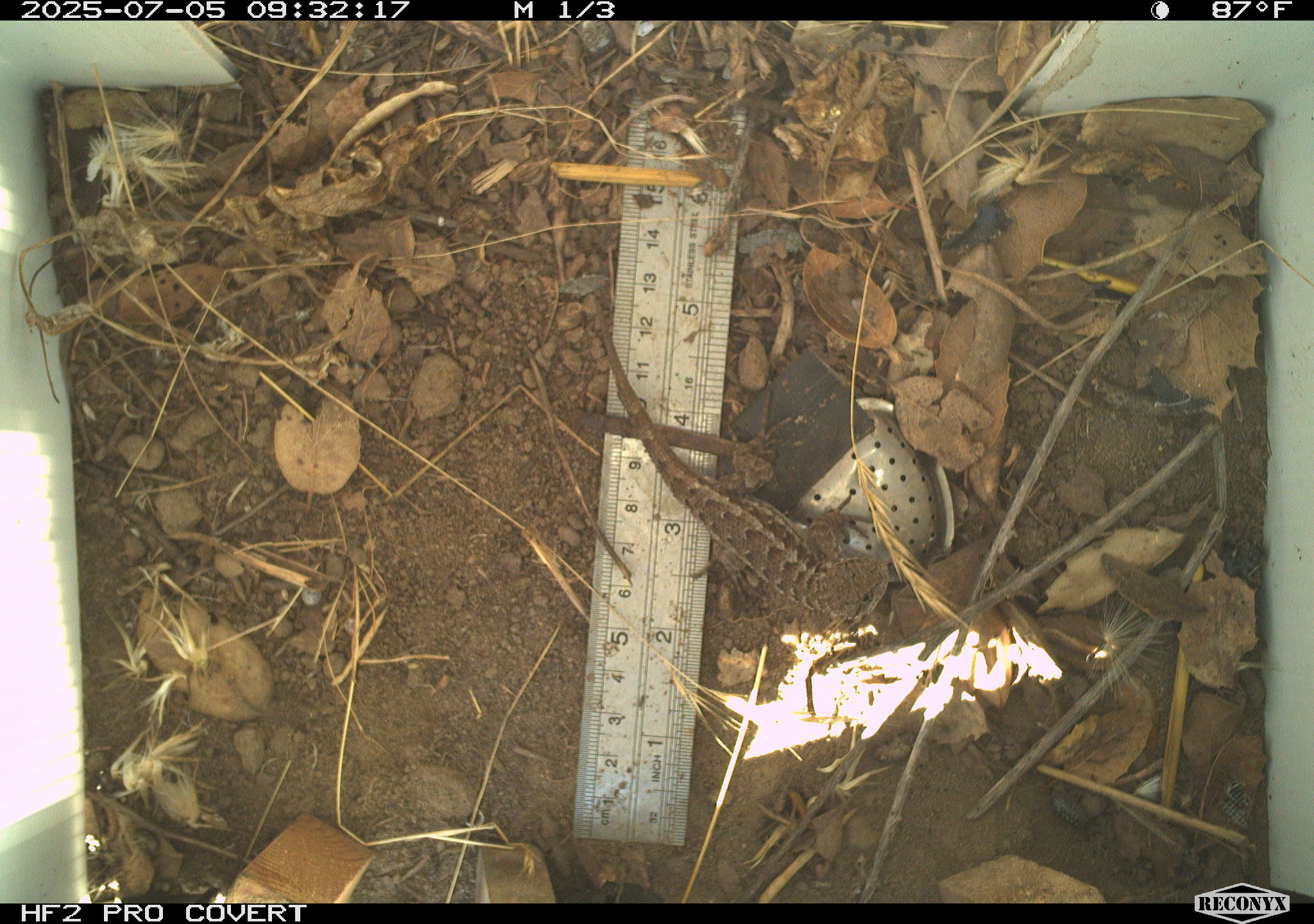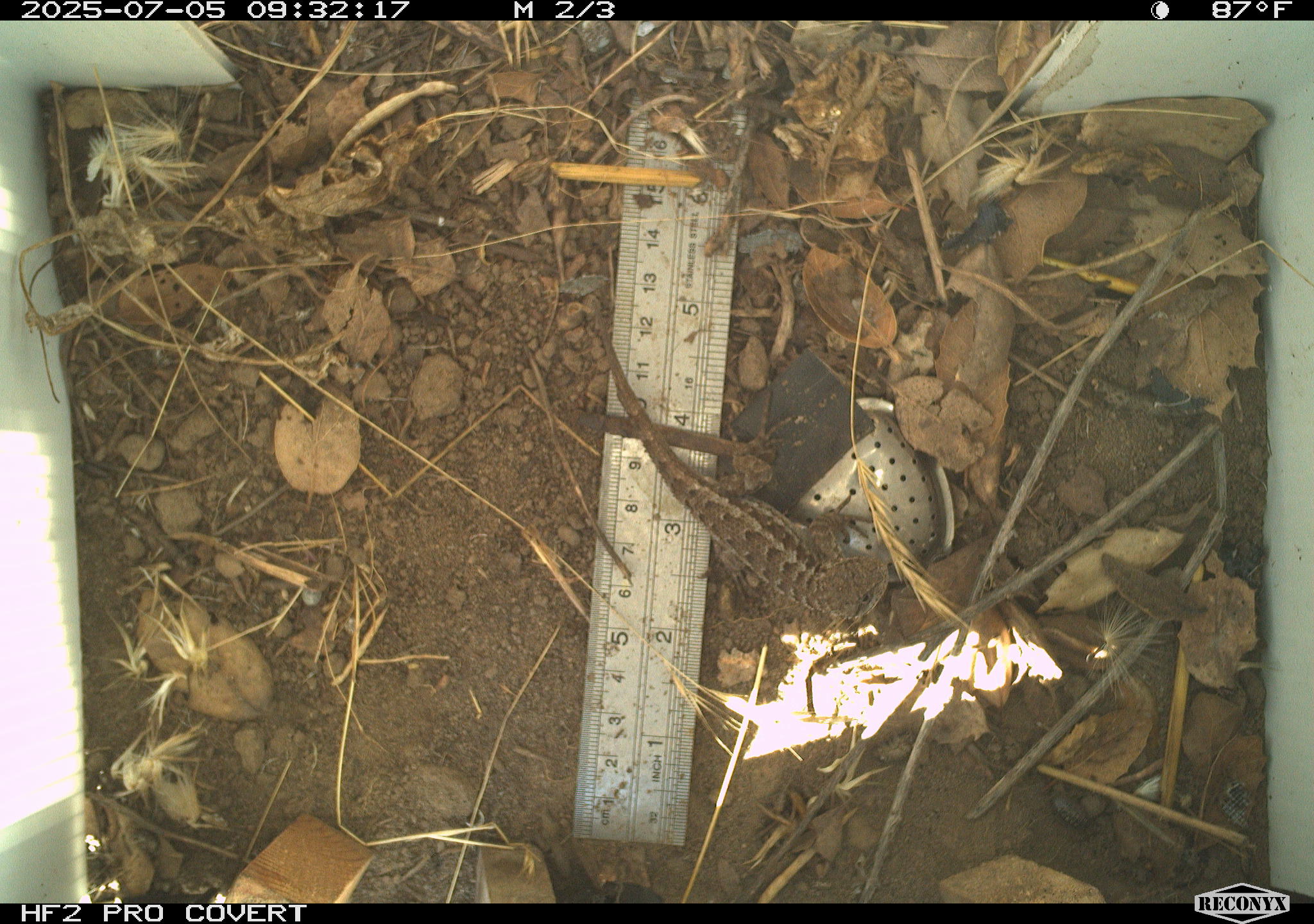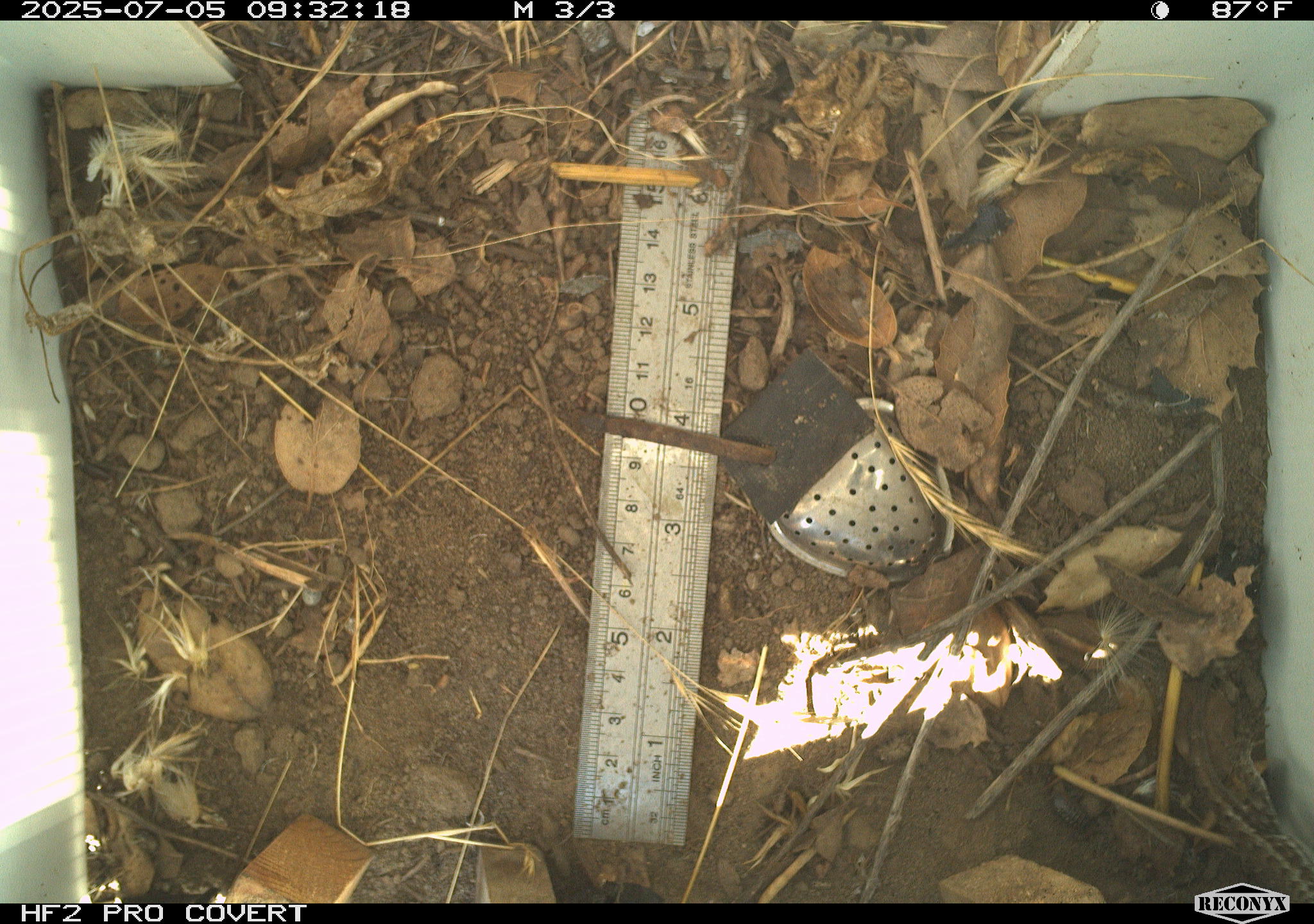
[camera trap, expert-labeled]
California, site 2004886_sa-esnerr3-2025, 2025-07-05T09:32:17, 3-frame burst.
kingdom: Animalia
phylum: Chordata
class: Reptilia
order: Squamata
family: Phrynosomatidae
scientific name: Phrynosomatidae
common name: north american spiny lizards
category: sceloporus/uta species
Sceloporus/uta species (north american spiny lizards) (Phrynosomatidae).